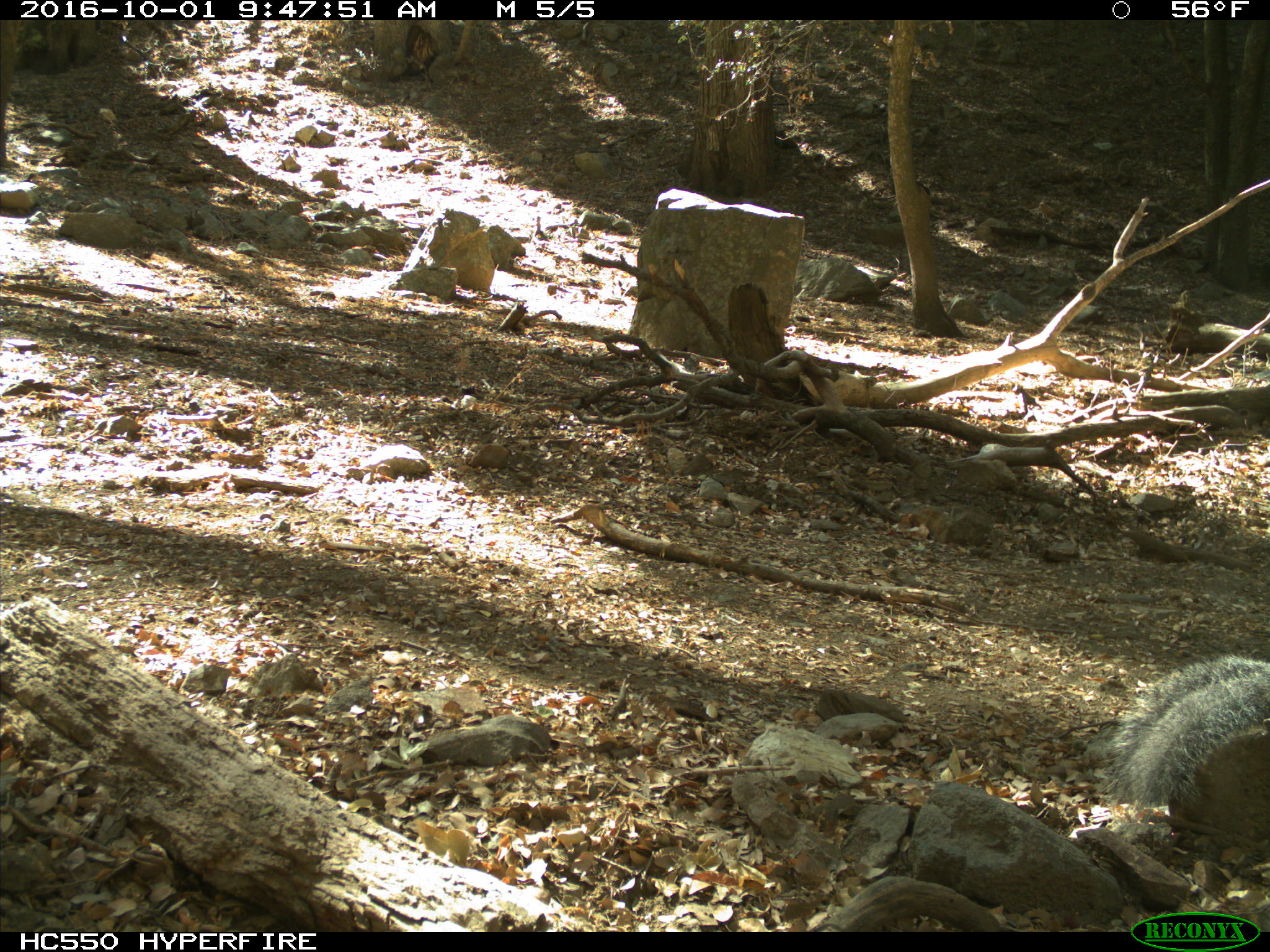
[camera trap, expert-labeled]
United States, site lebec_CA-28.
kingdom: Animalia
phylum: Chordata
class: Mammalia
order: Rodentia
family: Sciuridae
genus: Sciurus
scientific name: Sciurus carolinensis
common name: eastern gray squirrel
Sciurus carolinensis (eastern gray squirrel).